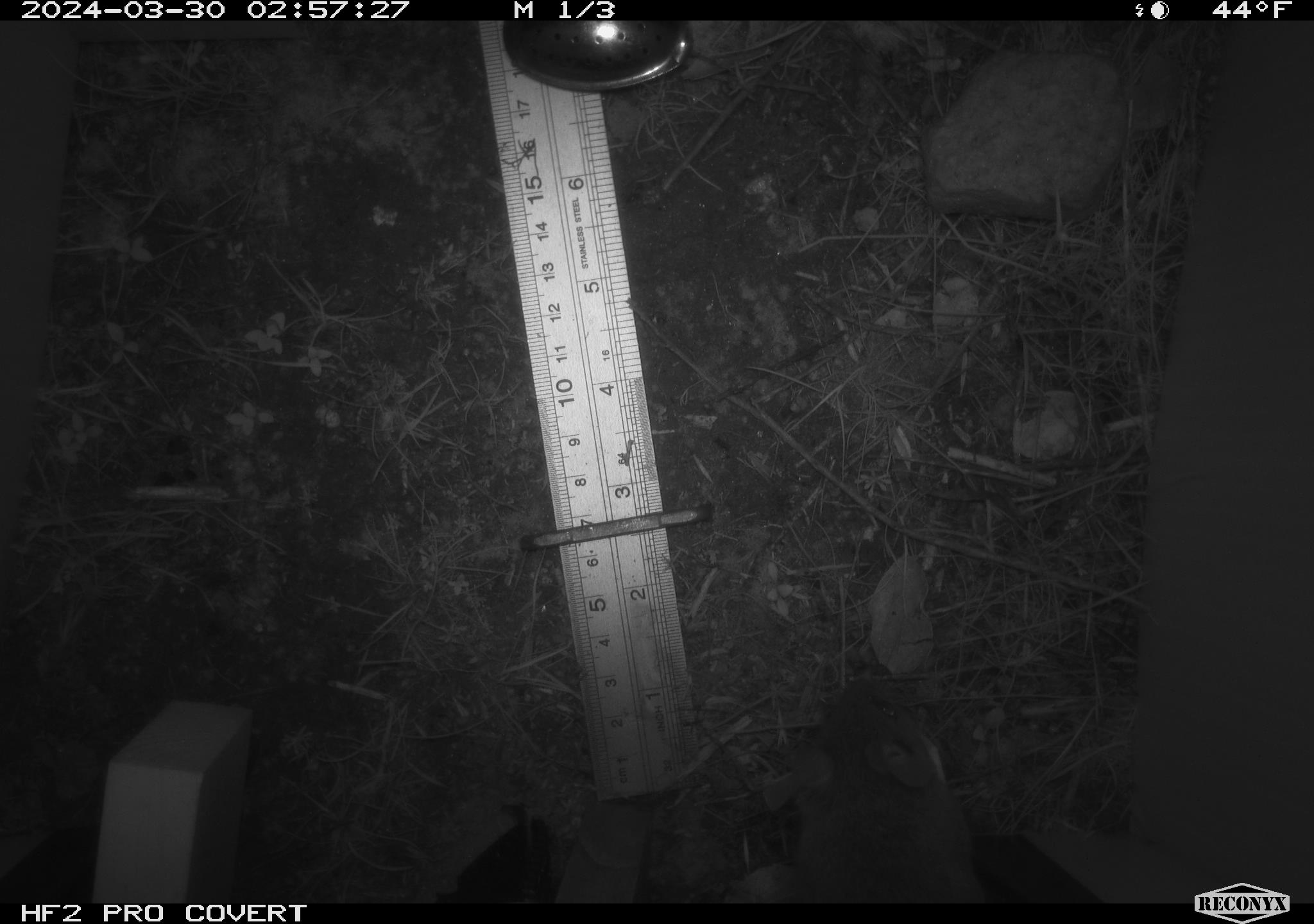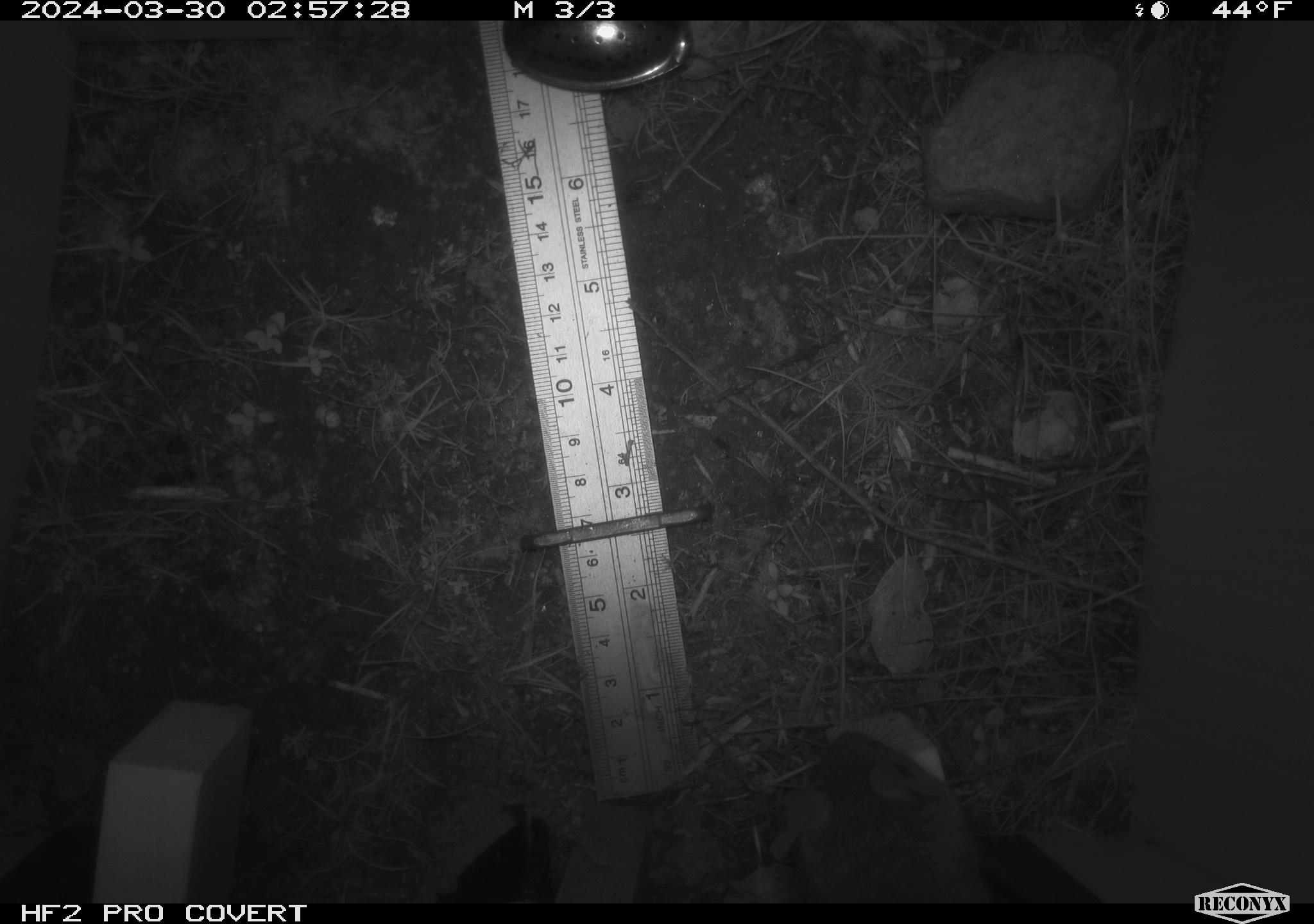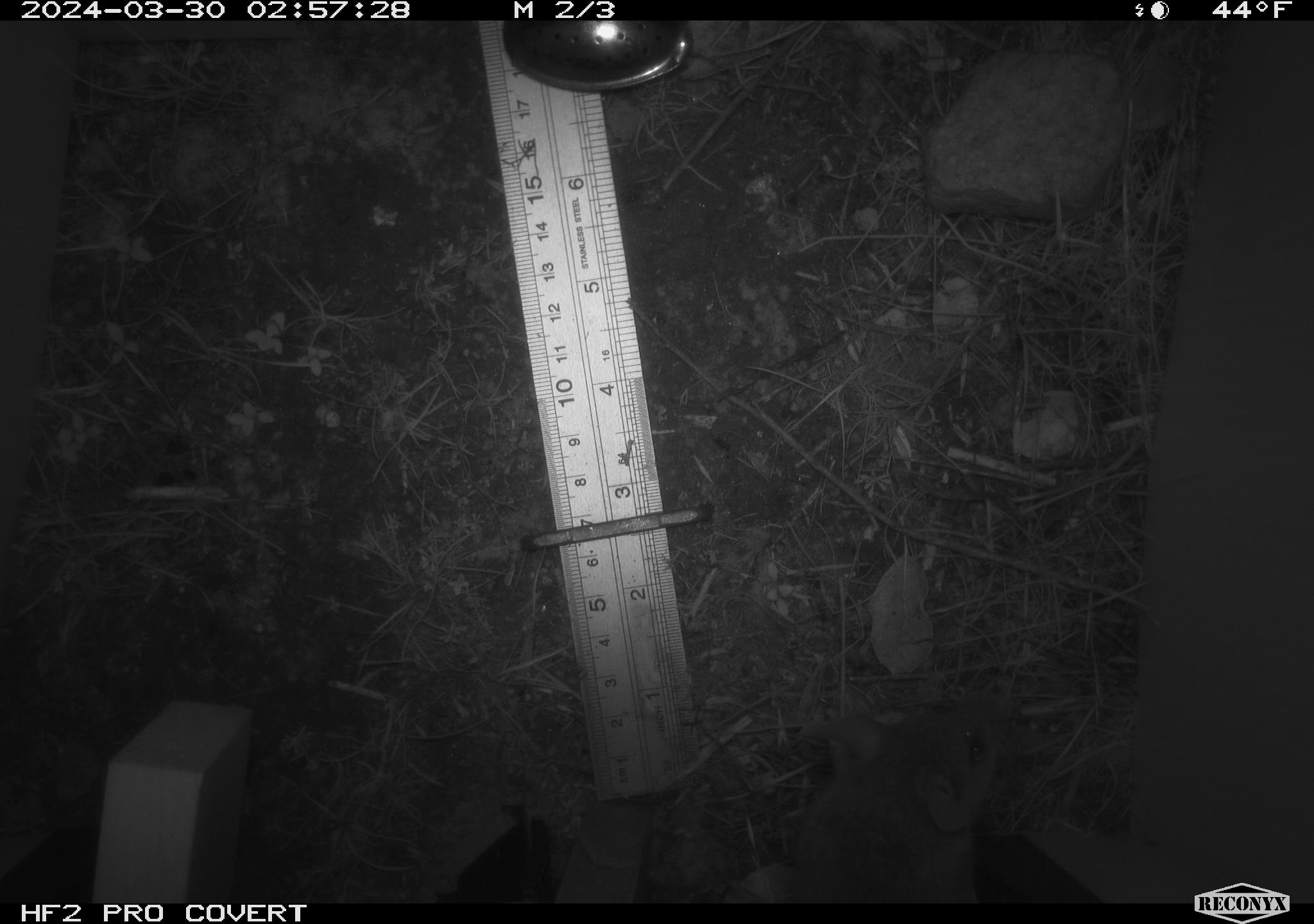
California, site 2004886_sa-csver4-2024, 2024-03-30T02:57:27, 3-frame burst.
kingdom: Animalia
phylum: Chordata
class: Mammalia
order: Rodentia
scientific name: Rodentia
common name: mouse species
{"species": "mouse species (Rodentia)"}